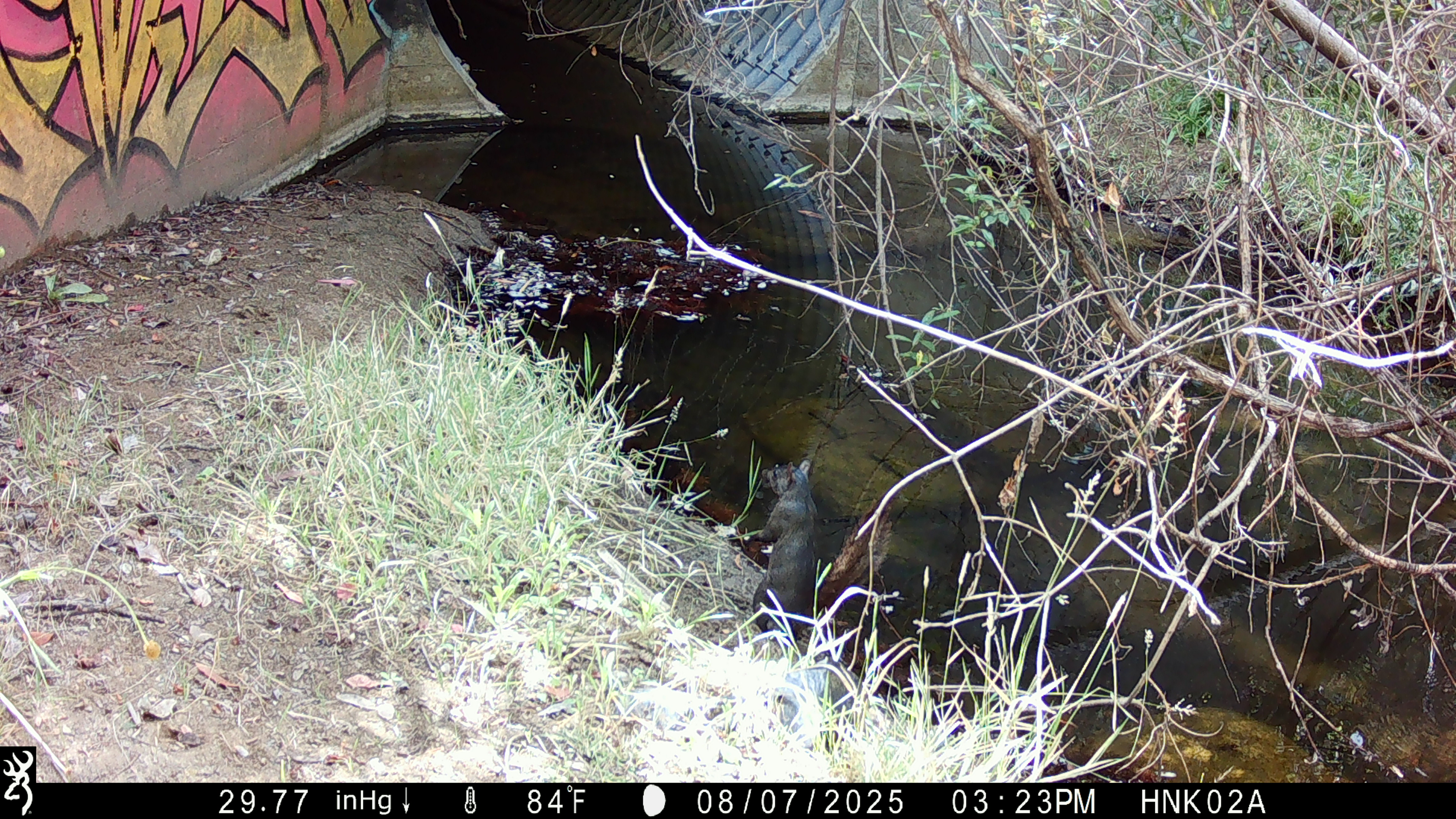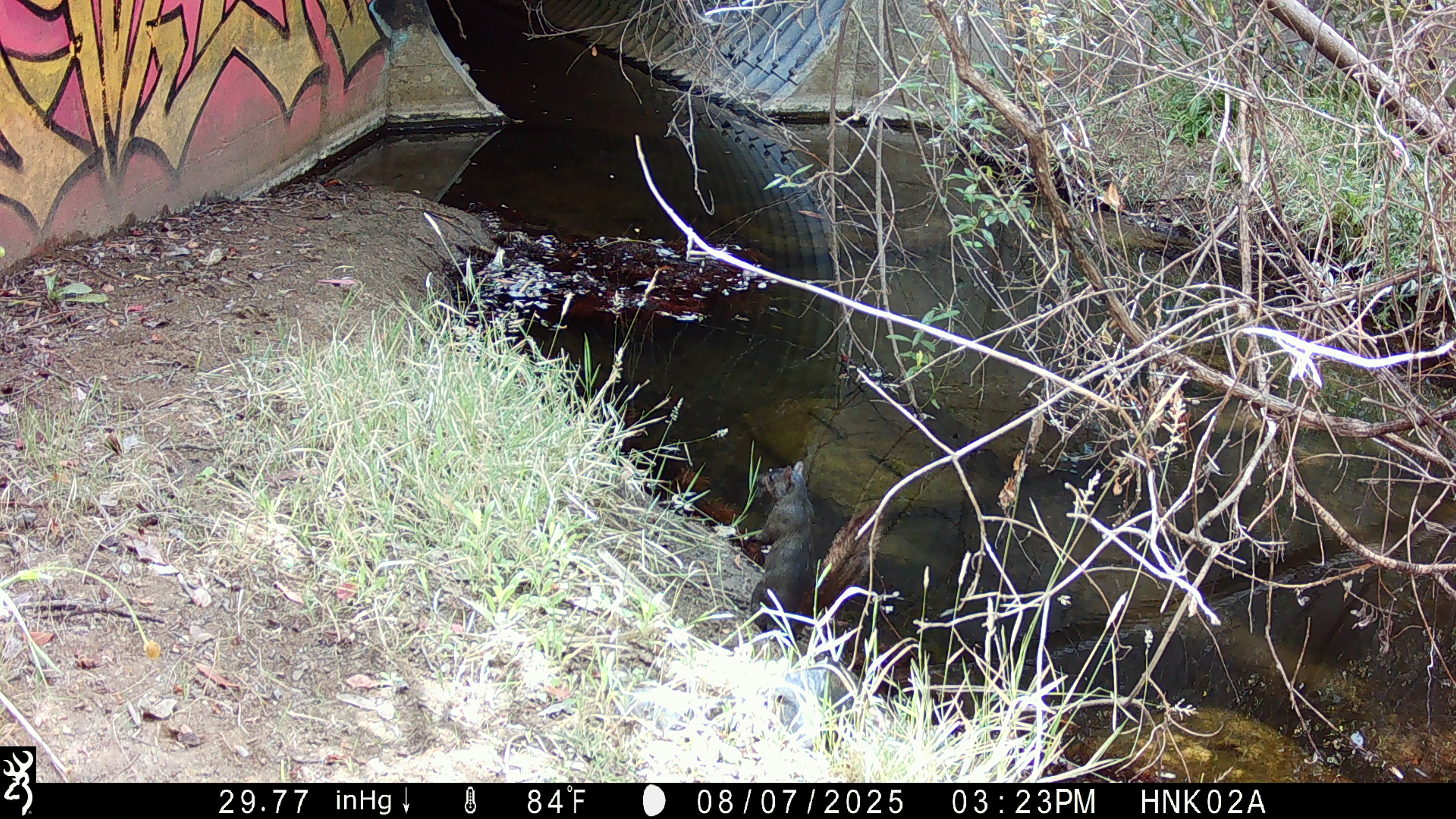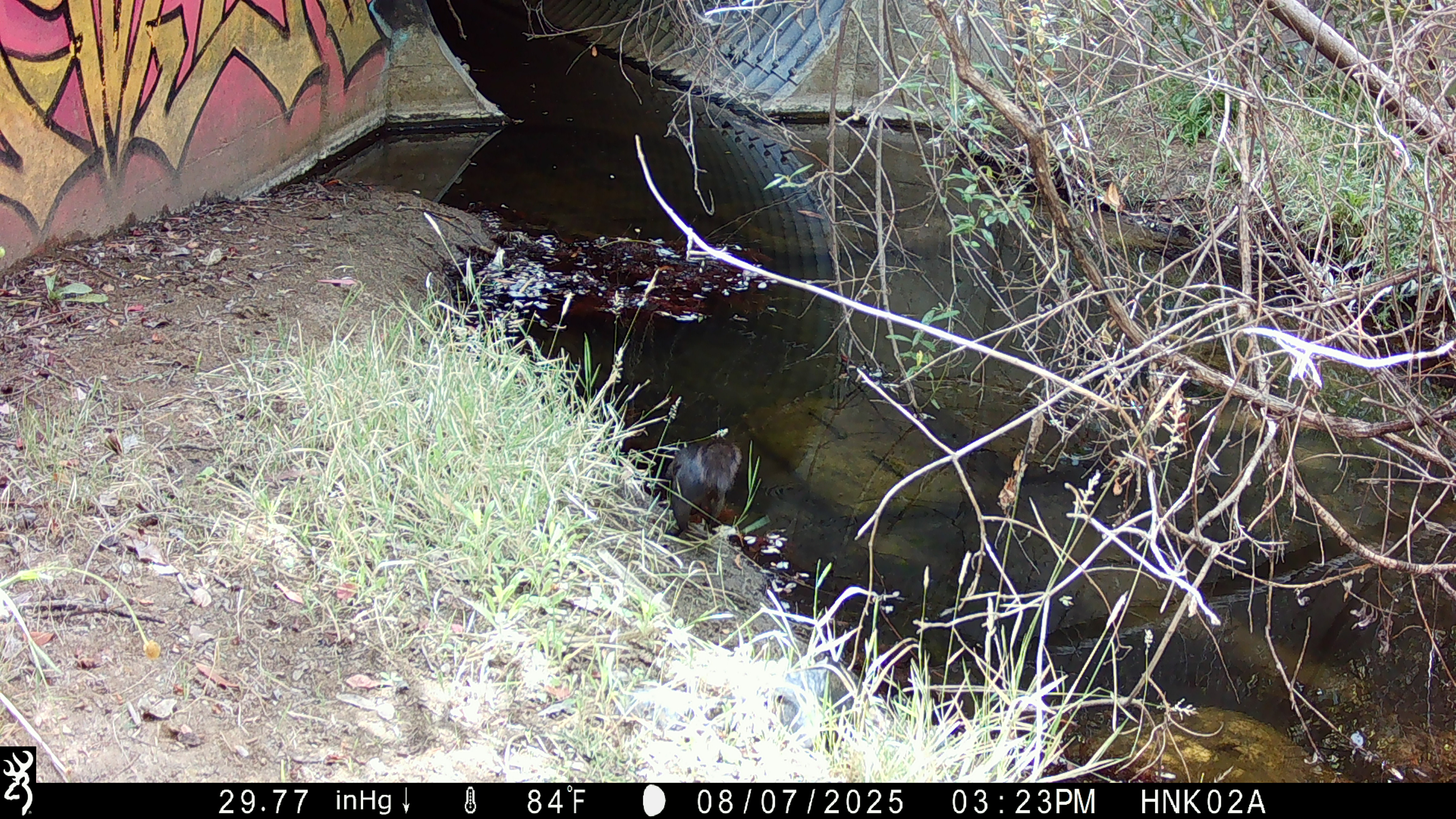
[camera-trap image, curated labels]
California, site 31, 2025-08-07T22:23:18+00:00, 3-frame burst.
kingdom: Animalia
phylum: Chordata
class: Mammalia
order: Rodentia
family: Sciuridae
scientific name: Sciuridae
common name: squirrel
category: unknown squirrel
Unknown squirrel (squirrel) (Sciuridae).